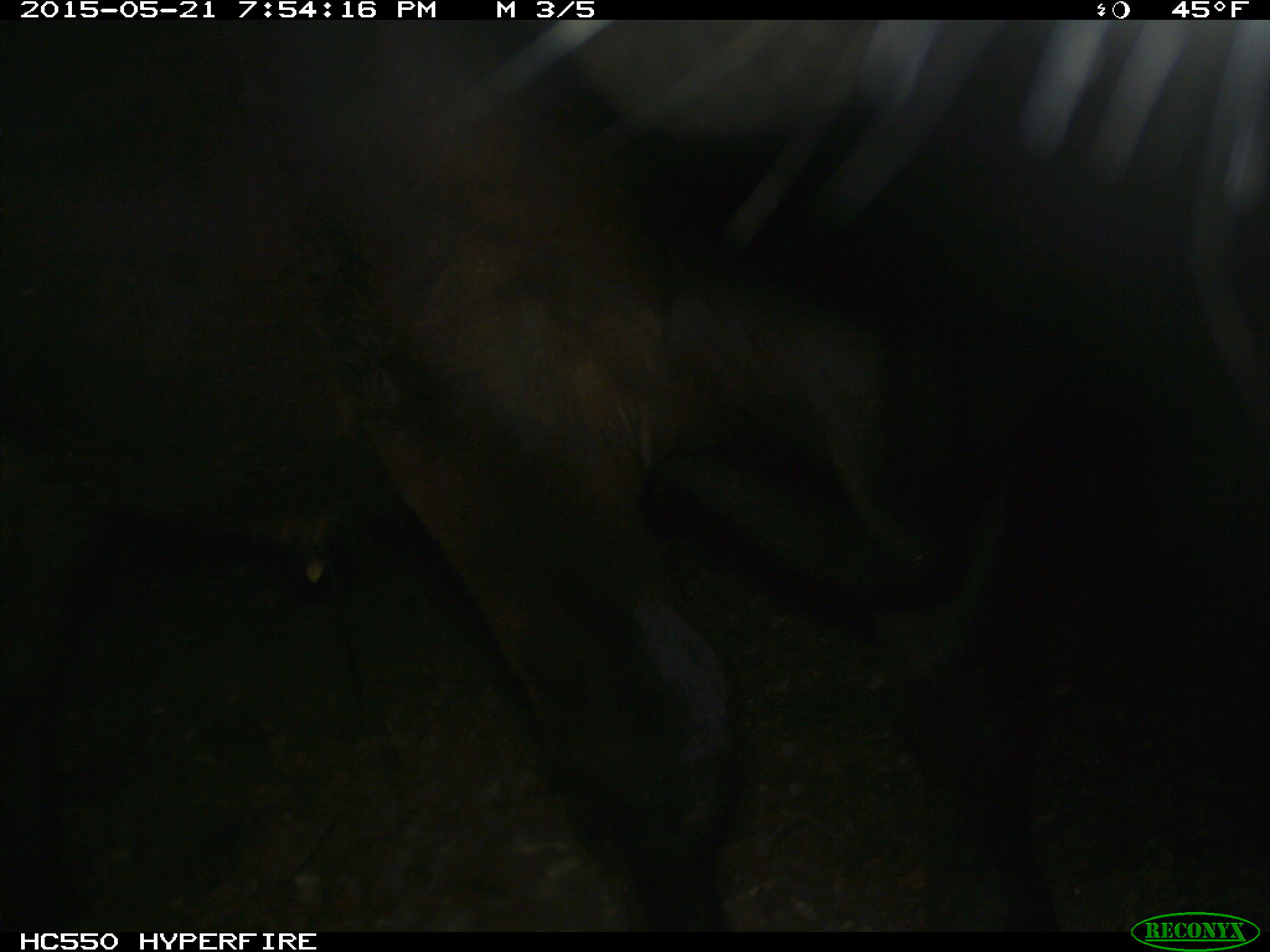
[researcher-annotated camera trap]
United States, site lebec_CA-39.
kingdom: Animalia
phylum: Chordata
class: Mammalia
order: Artiodactyla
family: Bovidae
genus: Bos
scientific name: Bos taurus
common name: domestic cow